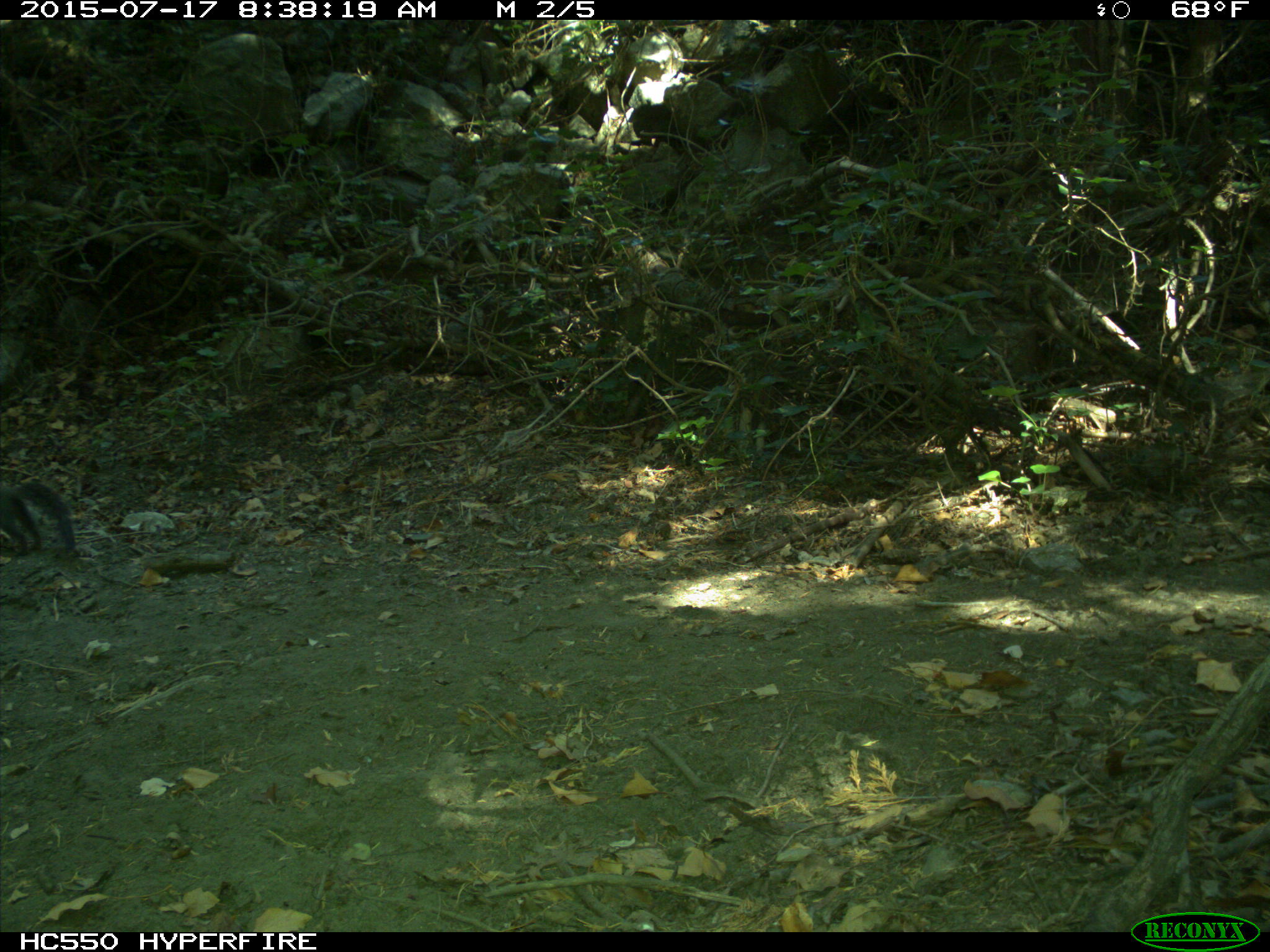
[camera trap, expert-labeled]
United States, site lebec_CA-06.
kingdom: Animalia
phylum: Chordata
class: Mammalia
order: Rodentia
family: Sciuridae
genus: Sciurus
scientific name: Sciurus carolinensis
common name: eastern gray squirrel